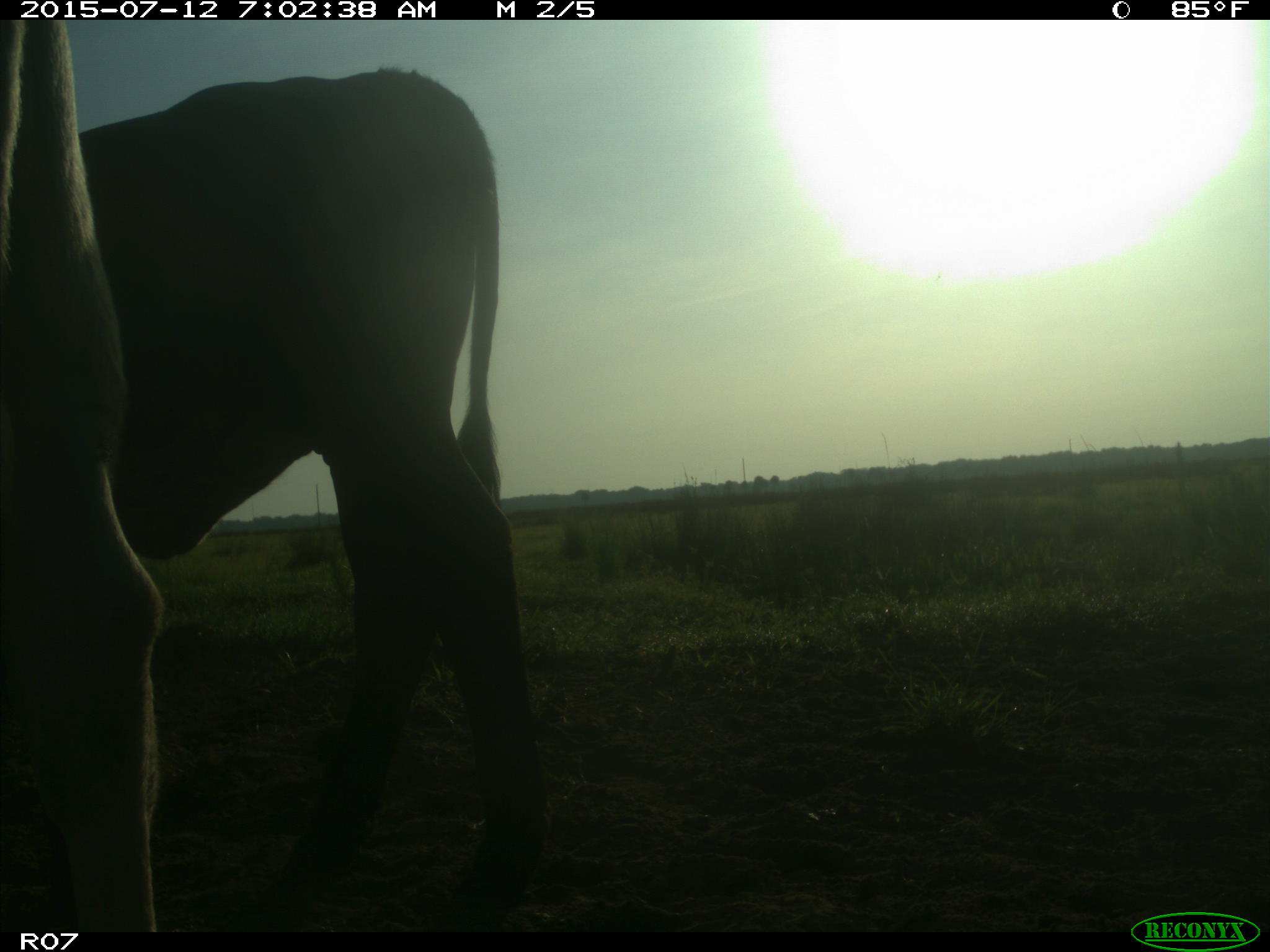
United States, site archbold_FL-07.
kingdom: Animalia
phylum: Chordata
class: Mammalia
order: Artiodactyla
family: Bovidae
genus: Bos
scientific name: Bos taurus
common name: domestic cow